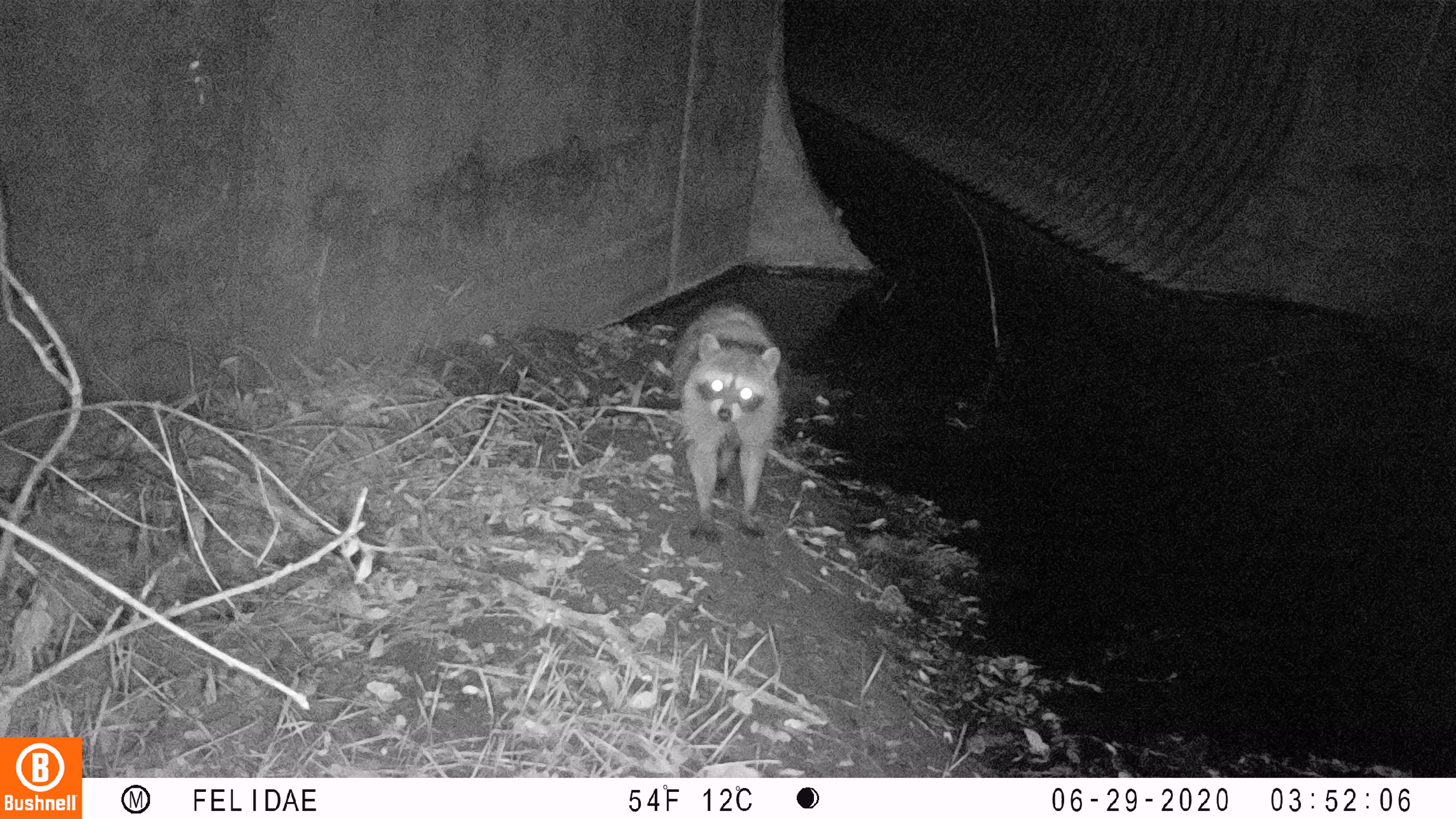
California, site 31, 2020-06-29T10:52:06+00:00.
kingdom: Animalia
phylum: Chordata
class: Mammalia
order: Carnivora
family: Procyonidae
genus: Procyon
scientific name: Procyon lotor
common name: raccoon